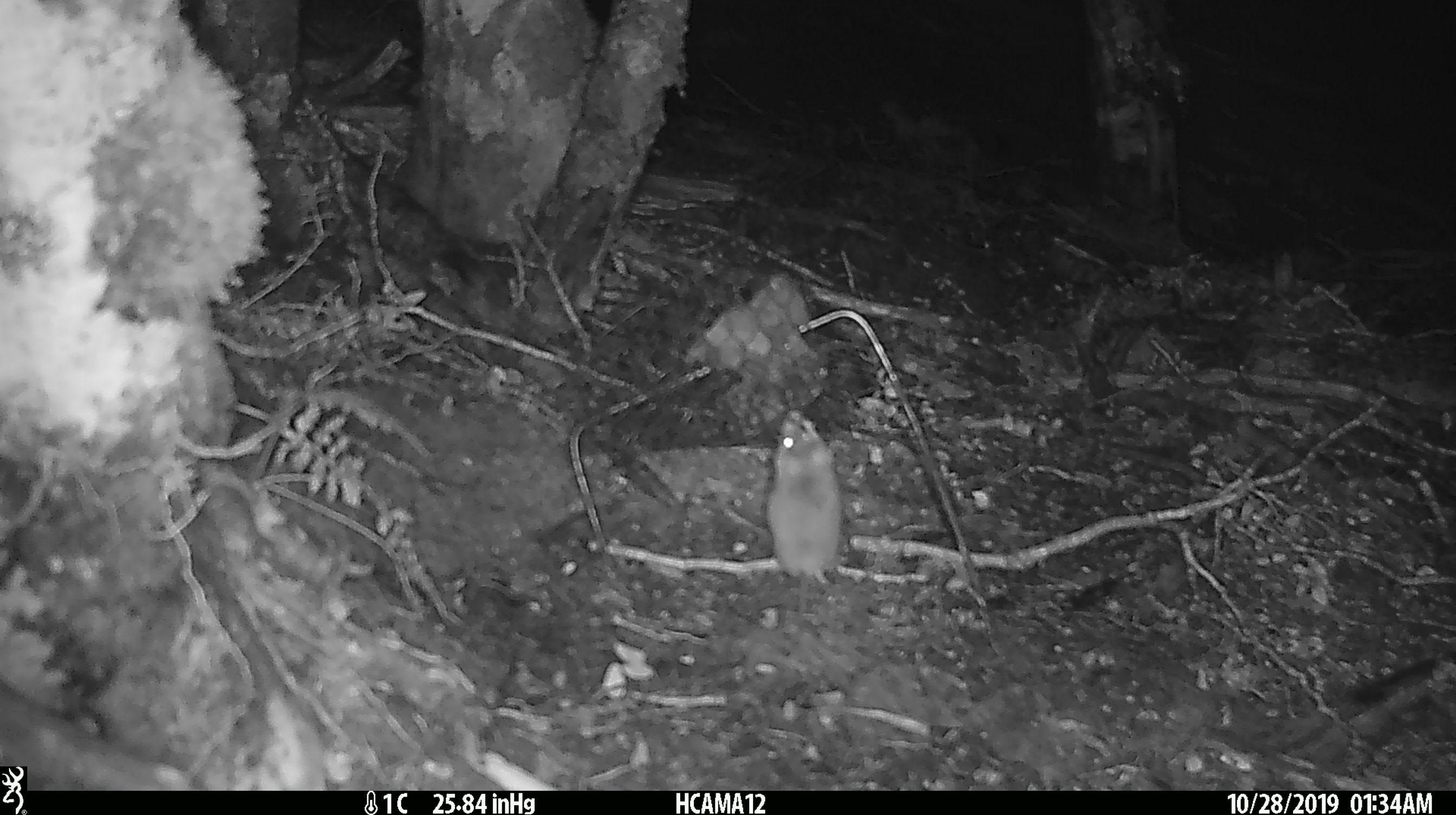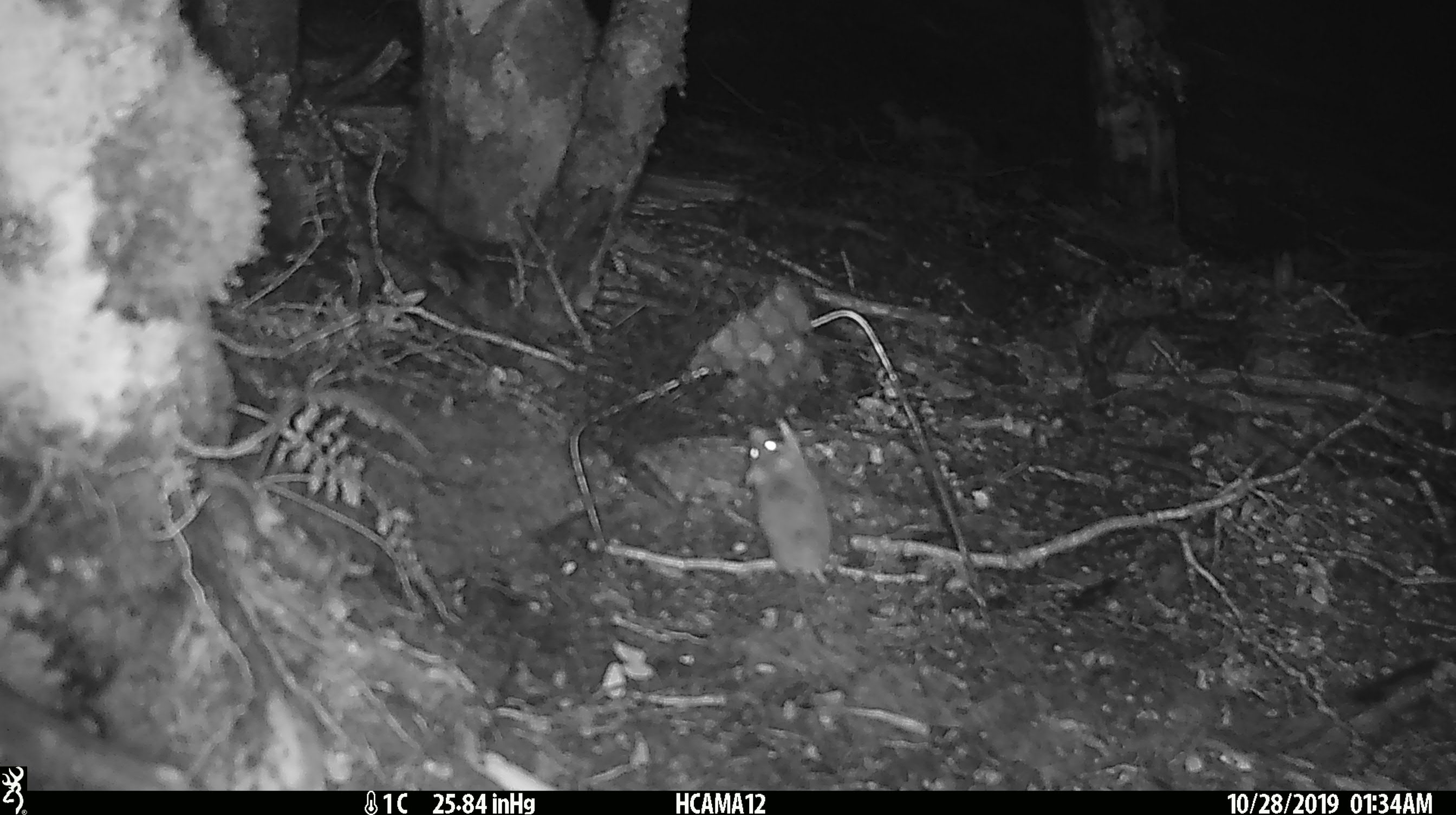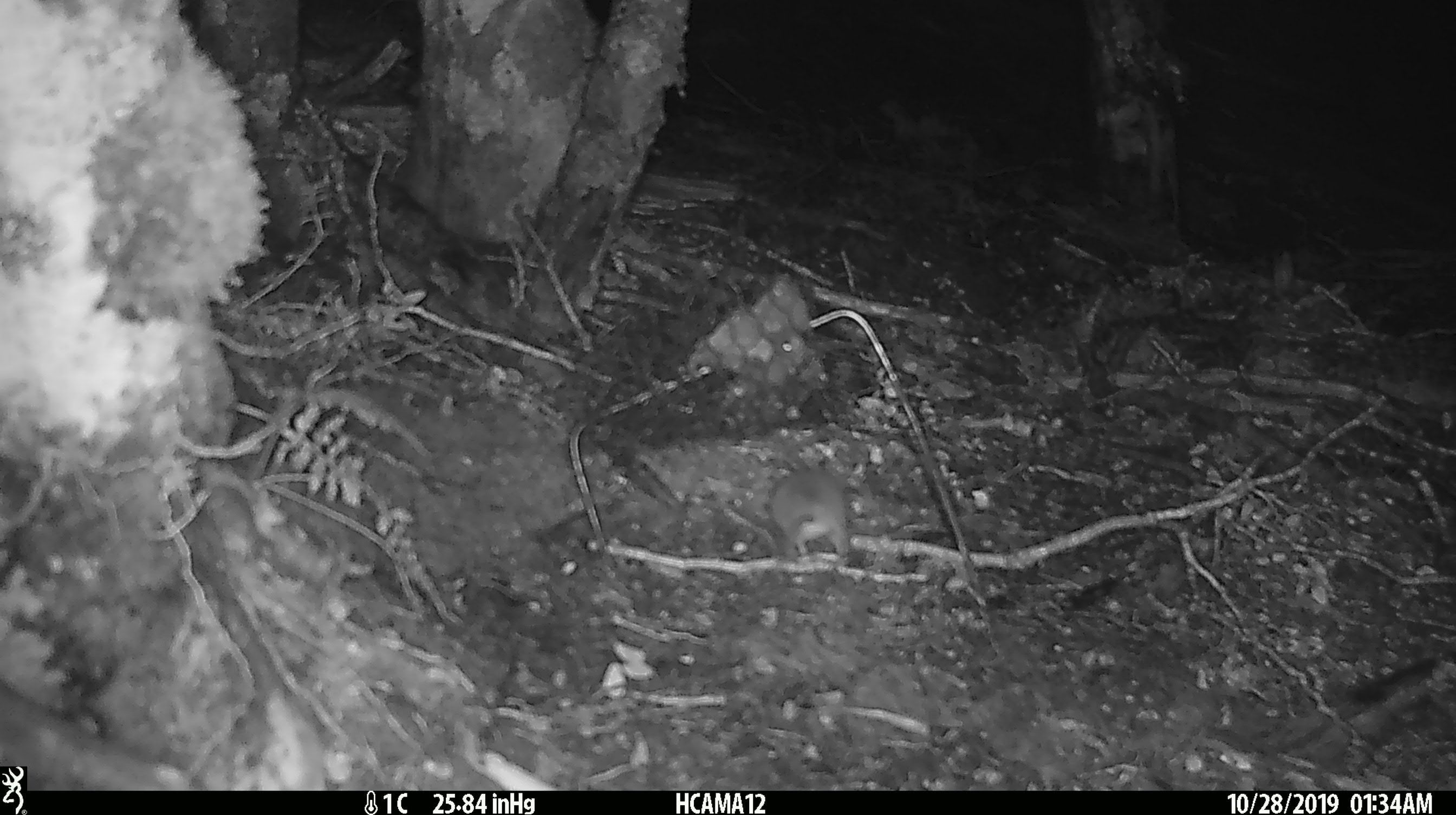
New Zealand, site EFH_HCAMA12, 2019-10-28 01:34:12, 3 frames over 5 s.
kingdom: Animalia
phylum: Chordata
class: Mammalia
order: Rodentia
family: Muridae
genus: Mus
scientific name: Mus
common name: mouse